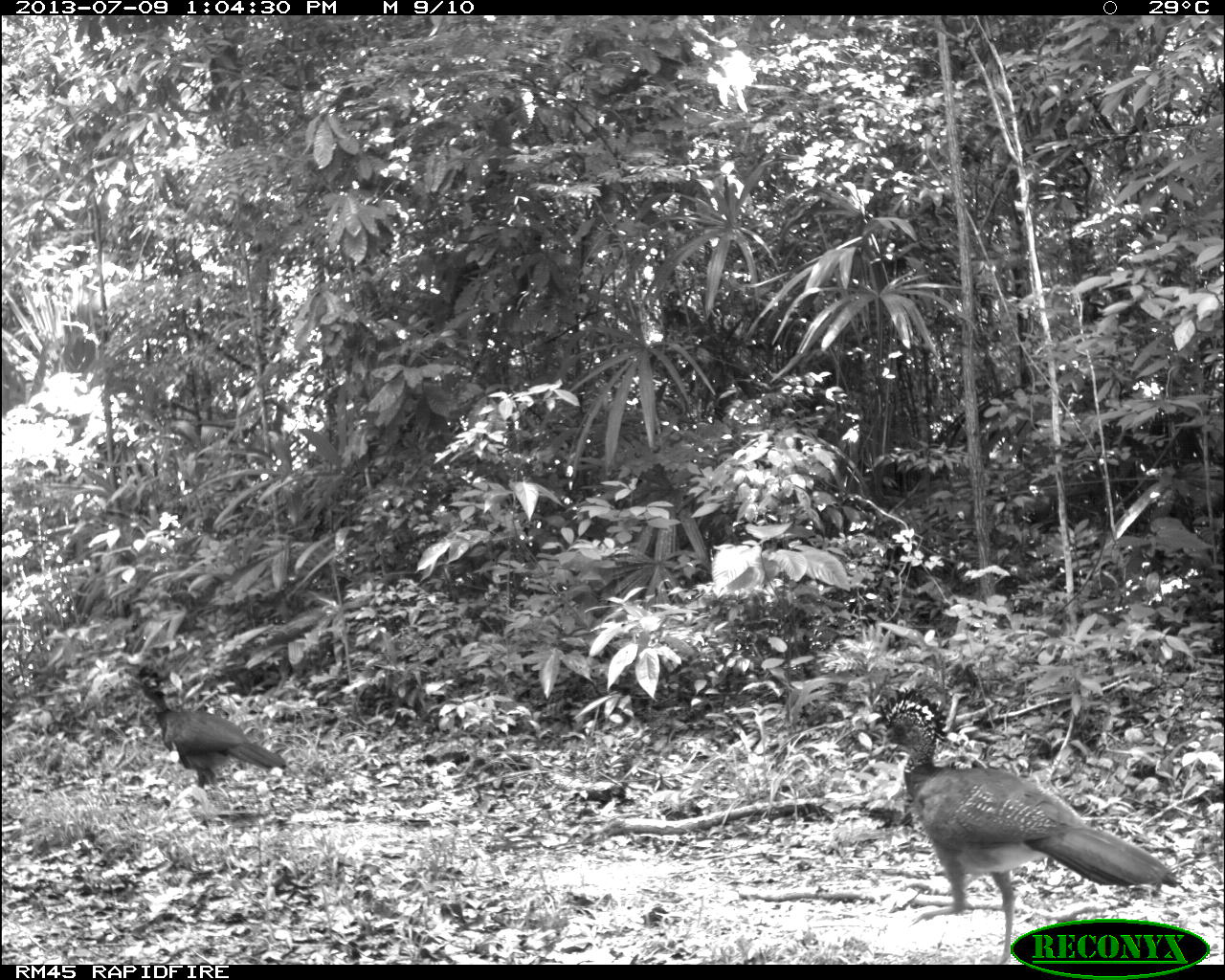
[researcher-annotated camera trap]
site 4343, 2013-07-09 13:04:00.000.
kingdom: Animalia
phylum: Chordata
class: Aves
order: Galliformes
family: Cracidae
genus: Crax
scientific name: Crax rubra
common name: great curassow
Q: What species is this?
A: Crax rubra (great curassow).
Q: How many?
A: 2.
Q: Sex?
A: Female.